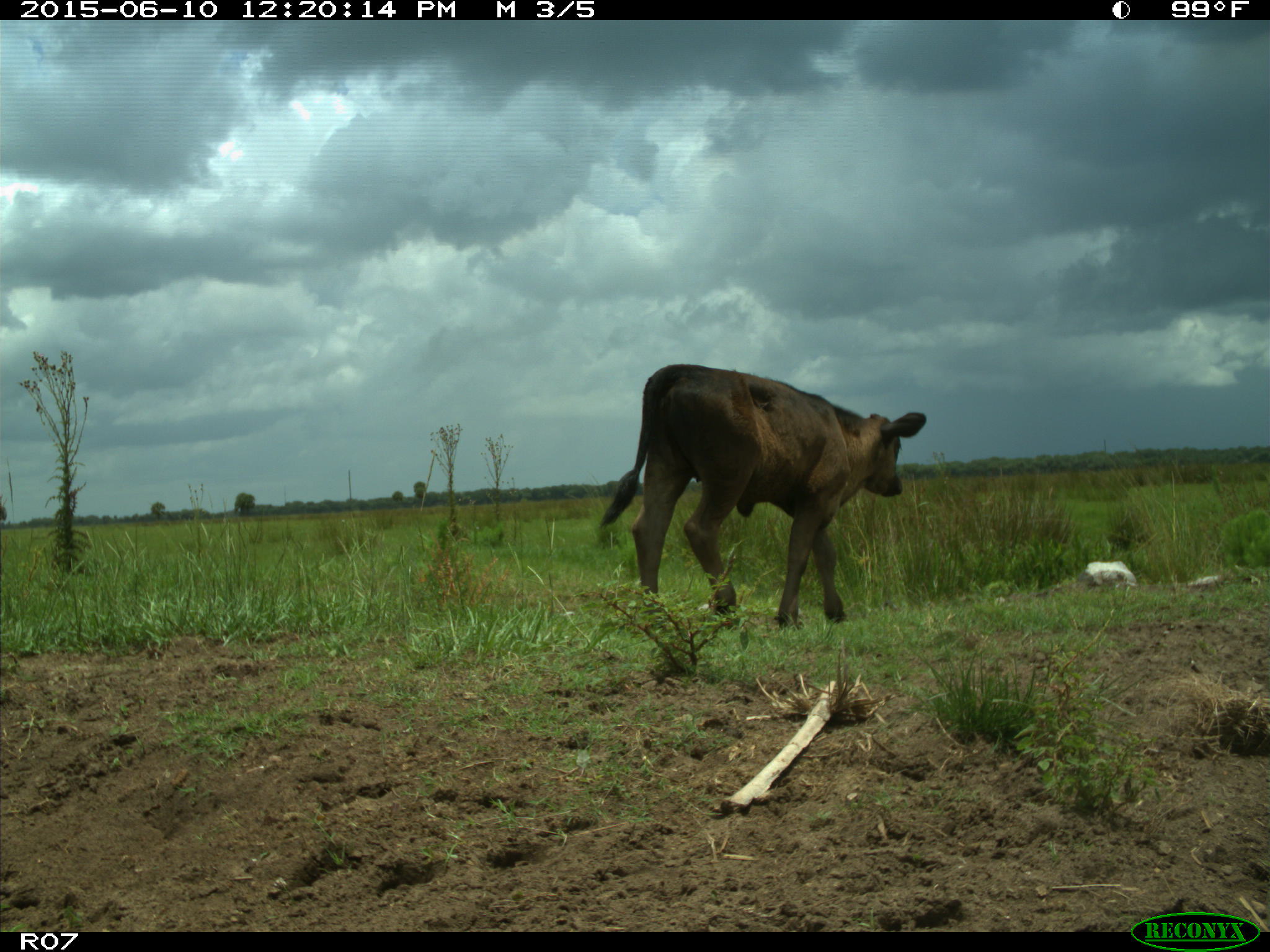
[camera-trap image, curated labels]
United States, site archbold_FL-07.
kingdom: Animalia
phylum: Chordata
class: Mammalia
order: Artiodactyla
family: Bovidae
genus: Bos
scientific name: Bos taurus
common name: domestic cow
Bos taurus (domestic cow).